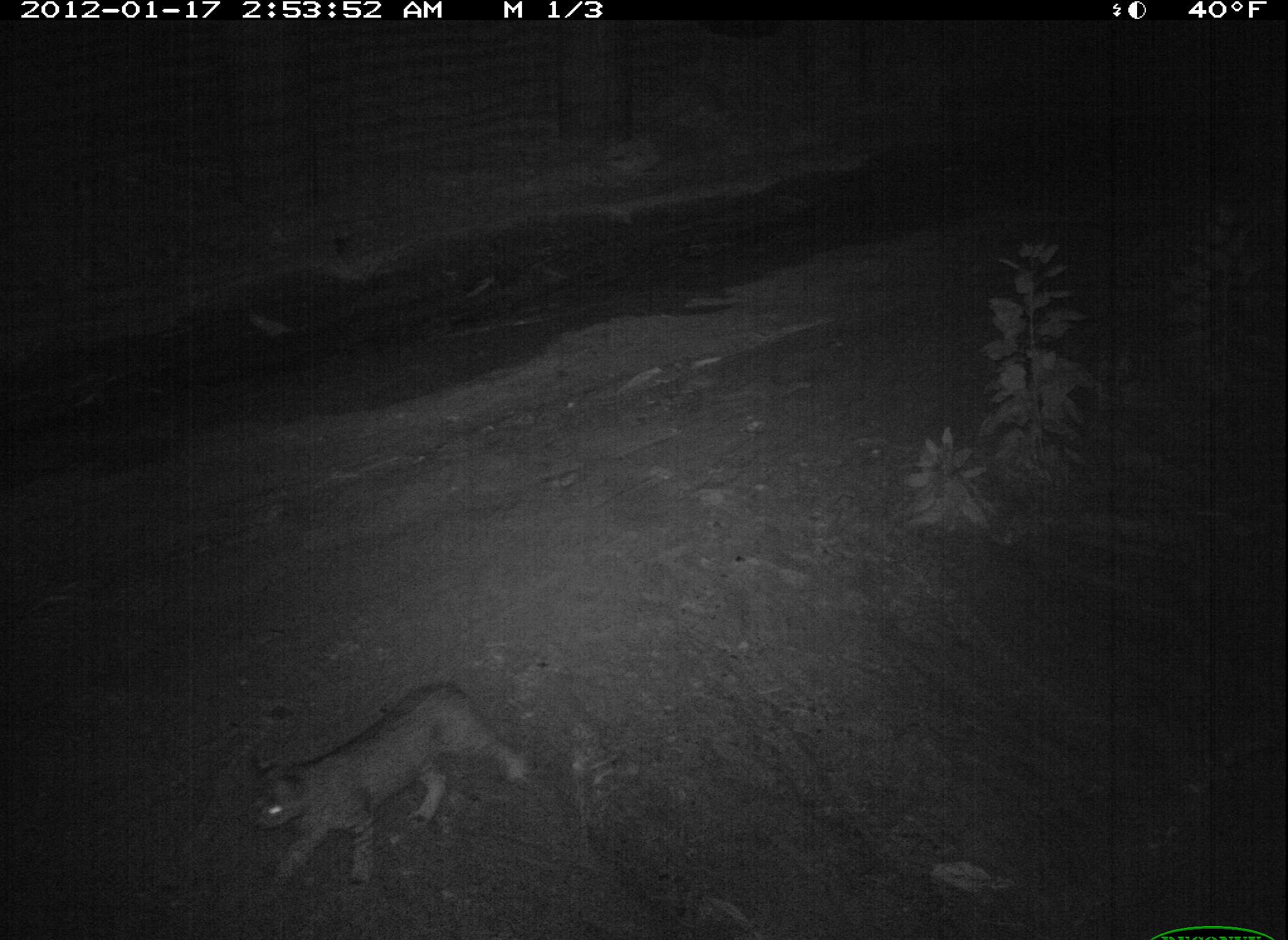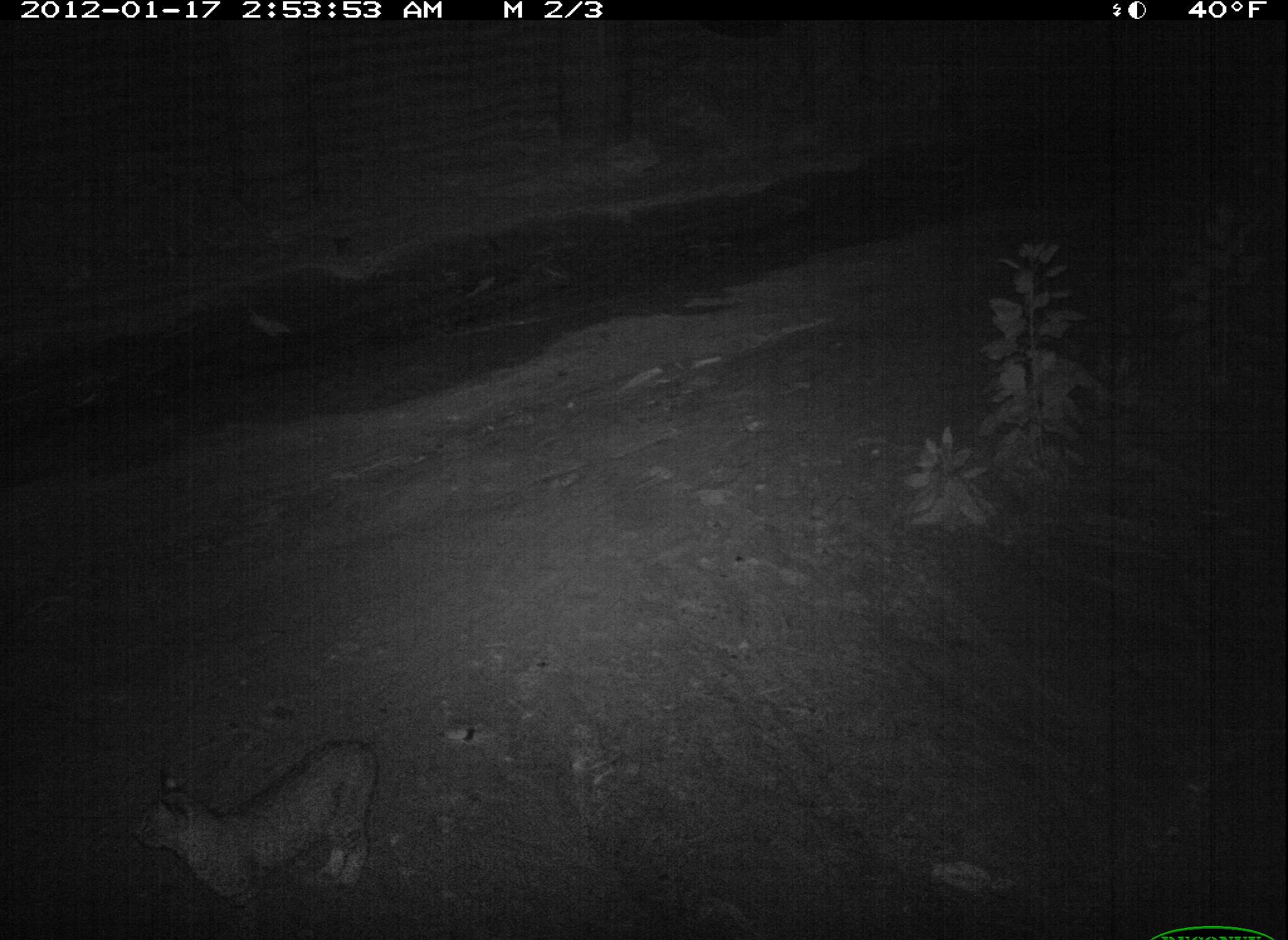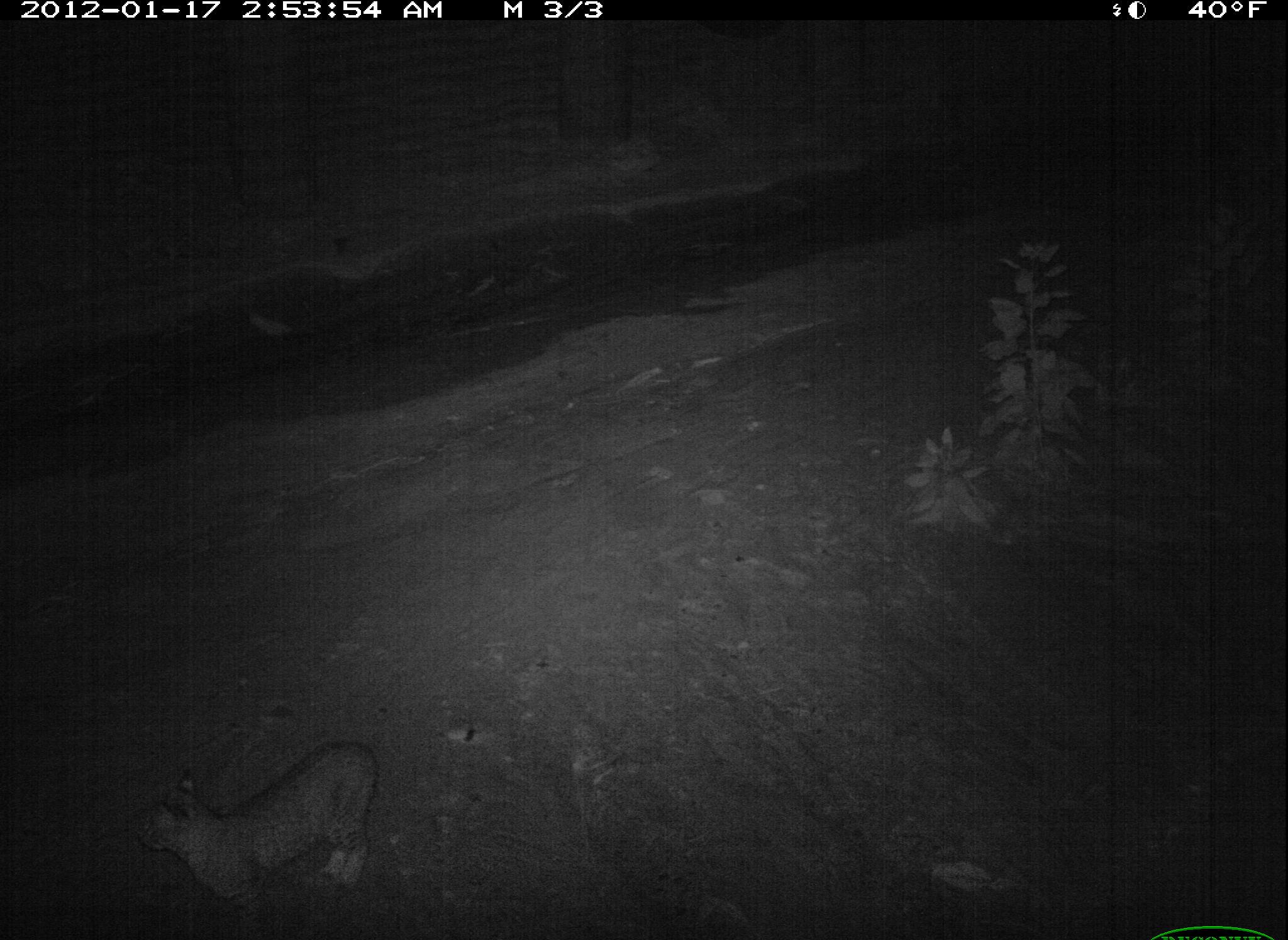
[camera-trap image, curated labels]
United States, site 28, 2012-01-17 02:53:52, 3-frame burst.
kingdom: Animalia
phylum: Chordata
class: Mammalia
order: Carnivora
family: Felidae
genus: Lynx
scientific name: Lynx rufus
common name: bobcat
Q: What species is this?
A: Bobcat (Lynx rufus).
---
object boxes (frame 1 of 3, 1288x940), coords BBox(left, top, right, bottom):
bobcat: BBox(227, 665, 536, 892)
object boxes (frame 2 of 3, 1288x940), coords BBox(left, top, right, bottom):
bobcat: BBox(118, 733, 394, 939)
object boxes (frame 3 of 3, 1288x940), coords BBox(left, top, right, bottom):
bobcat: BBox(127, 725, 388, 940)